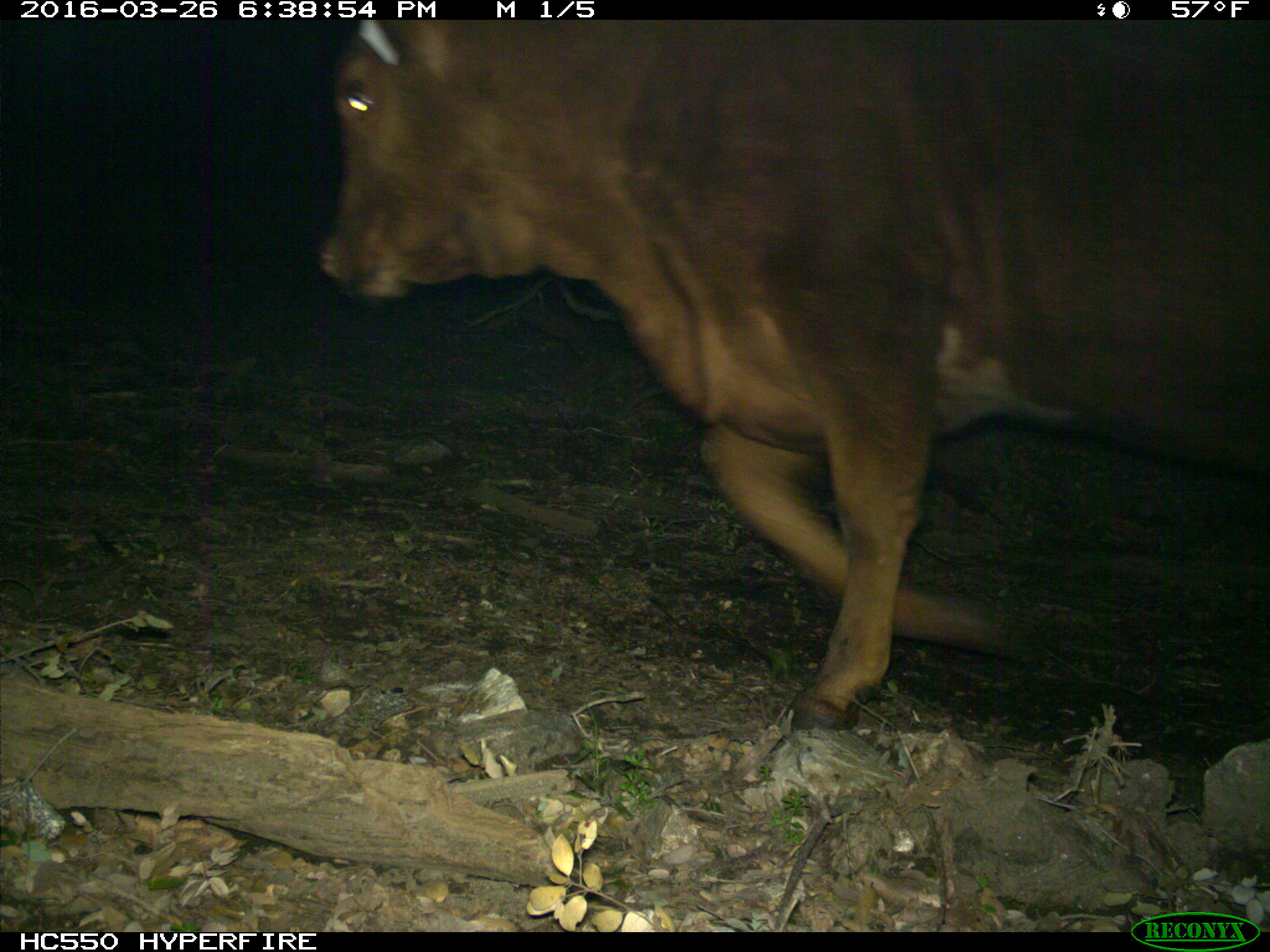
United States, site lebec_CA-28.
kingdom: Animalia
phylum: Chordata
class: Mammalia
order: Artiodactyla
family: Bovidae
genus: Bos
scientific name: Bos taurus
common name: domestic cow